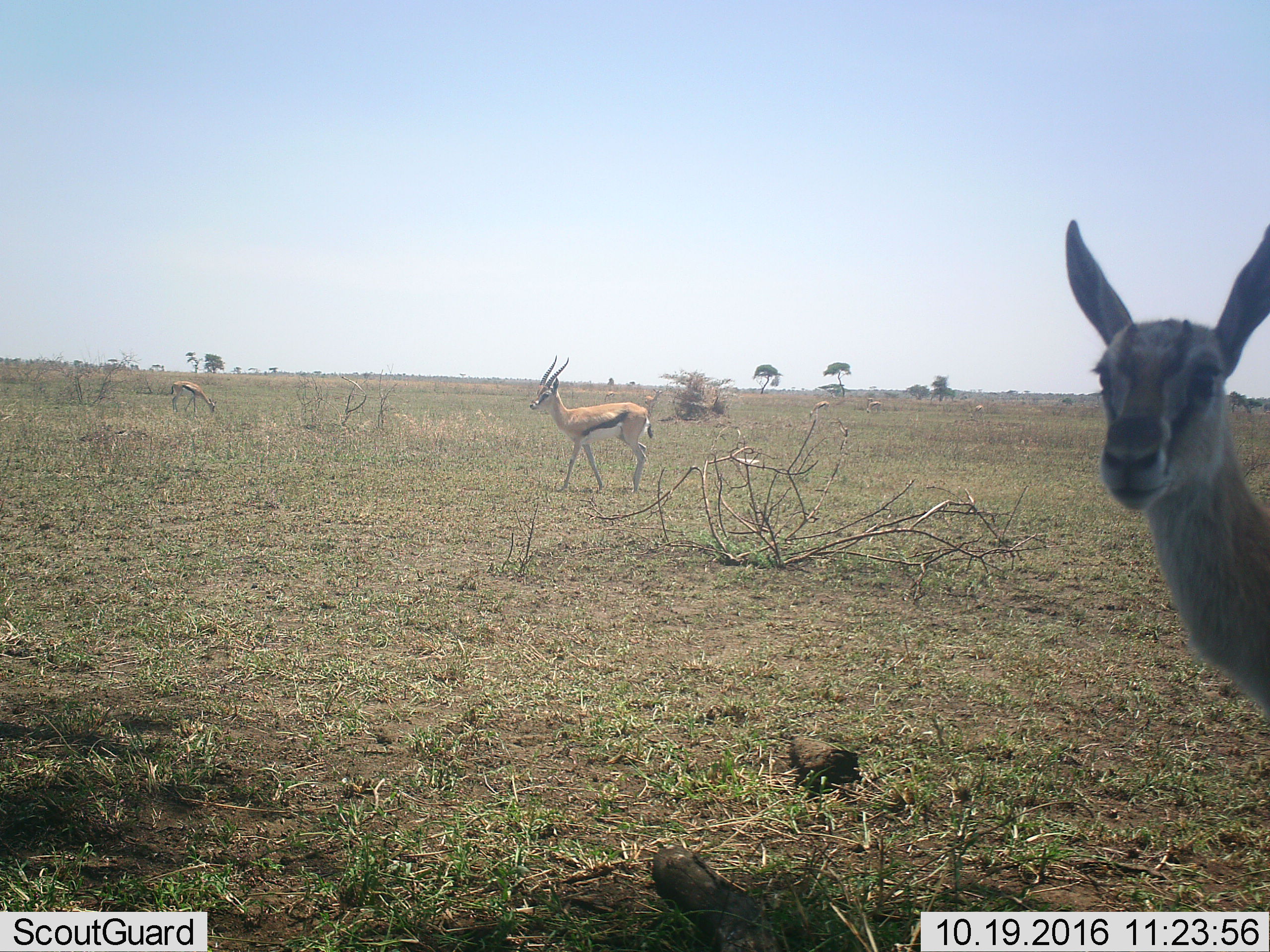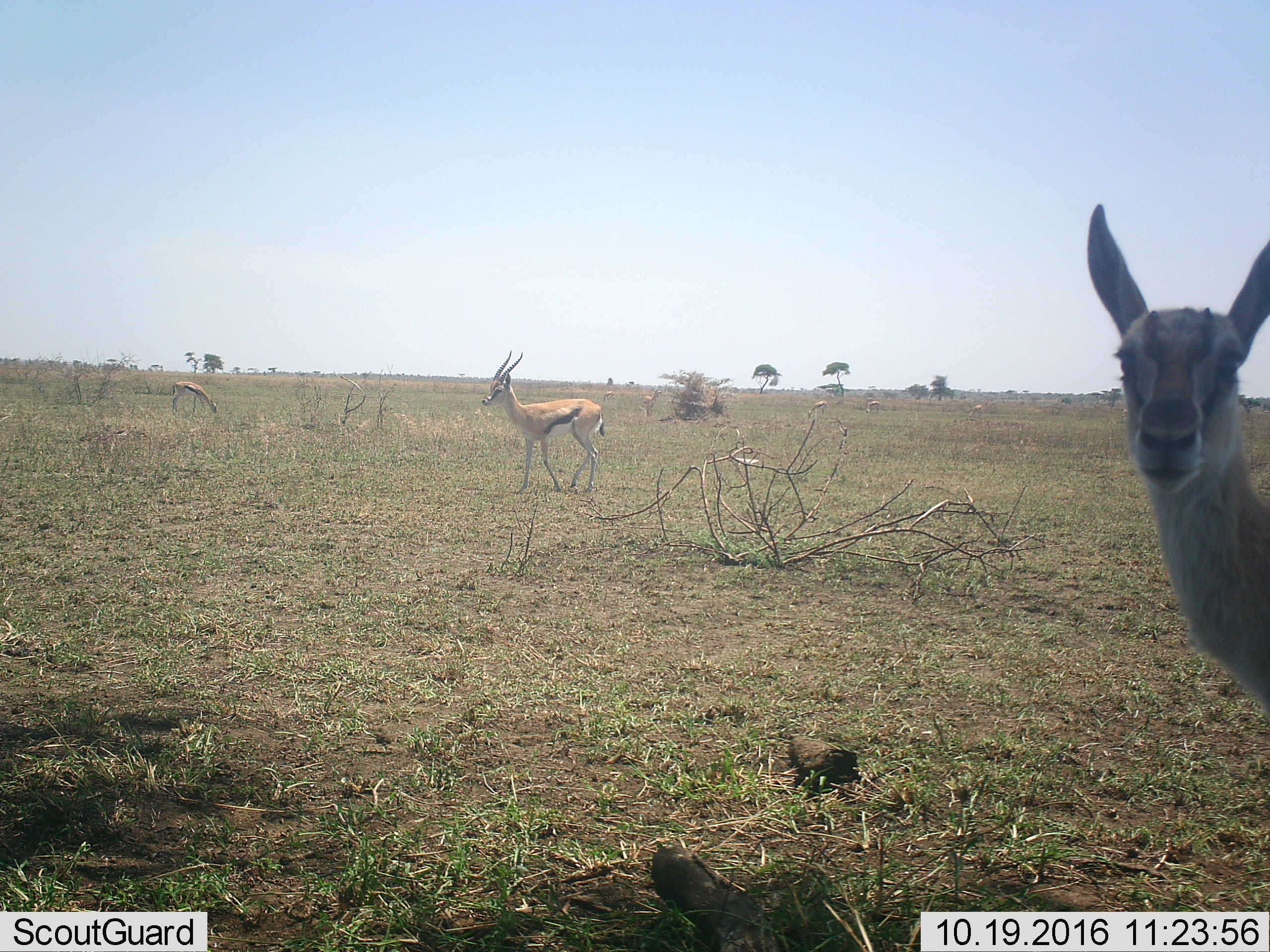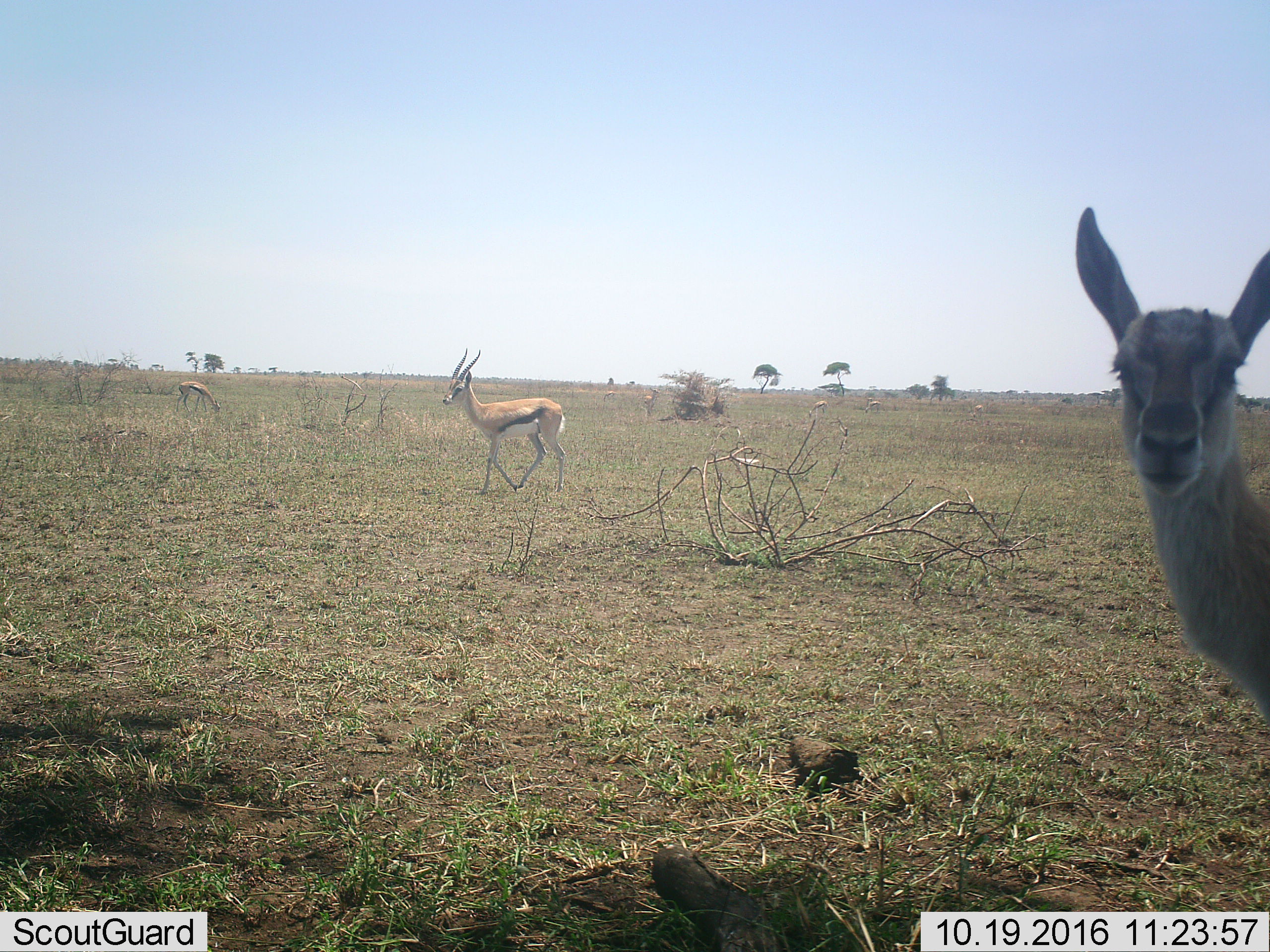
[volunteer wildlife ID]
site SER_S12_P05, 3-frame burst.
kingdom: Animalia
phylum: Chordata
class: Mammalia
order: Artiodactyla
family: Bovidae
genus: Eudorcas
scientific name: Eudorcas thomsonii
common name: thomson's gazelle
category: gazellethomsons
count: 8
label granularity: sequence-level